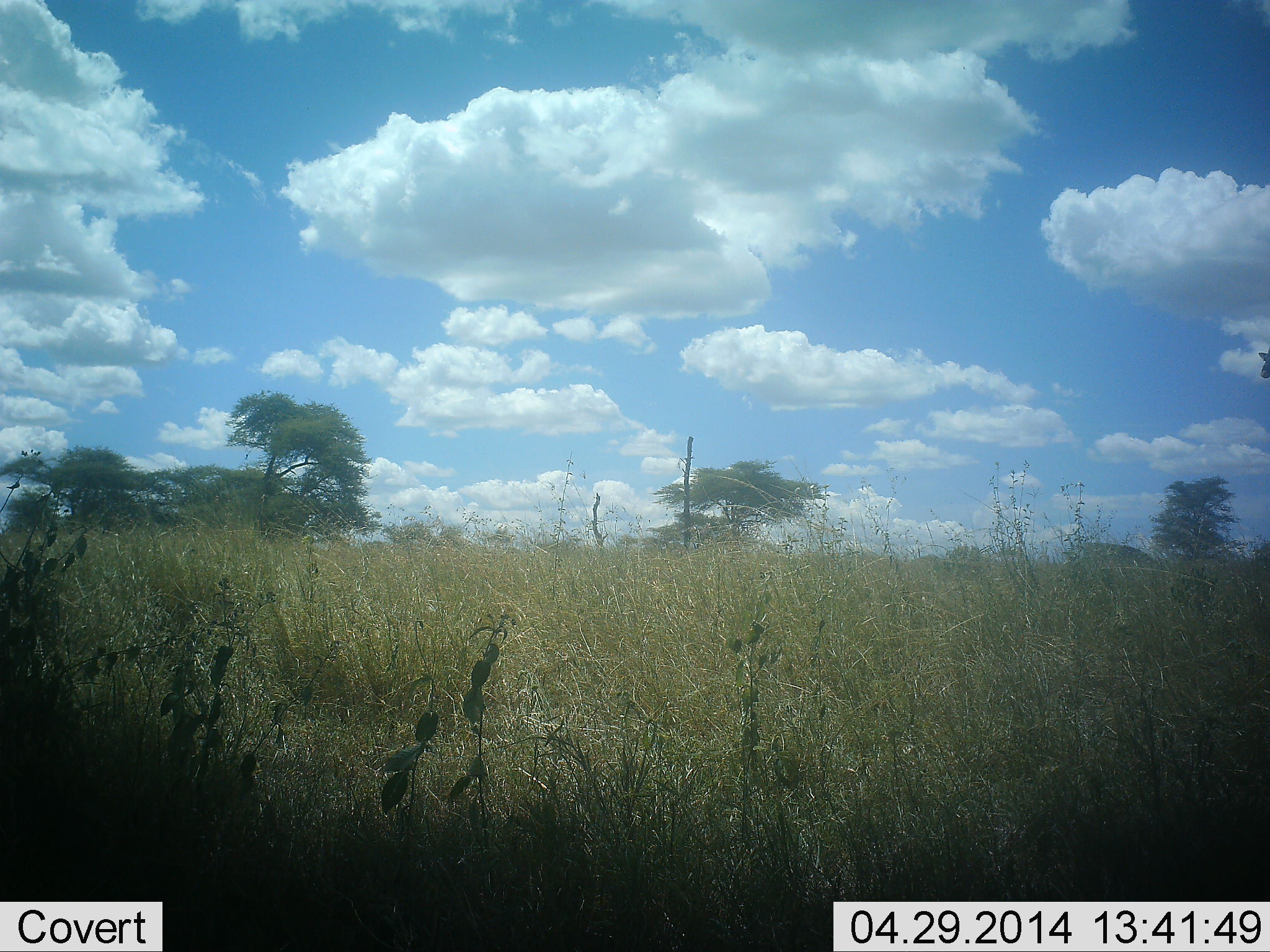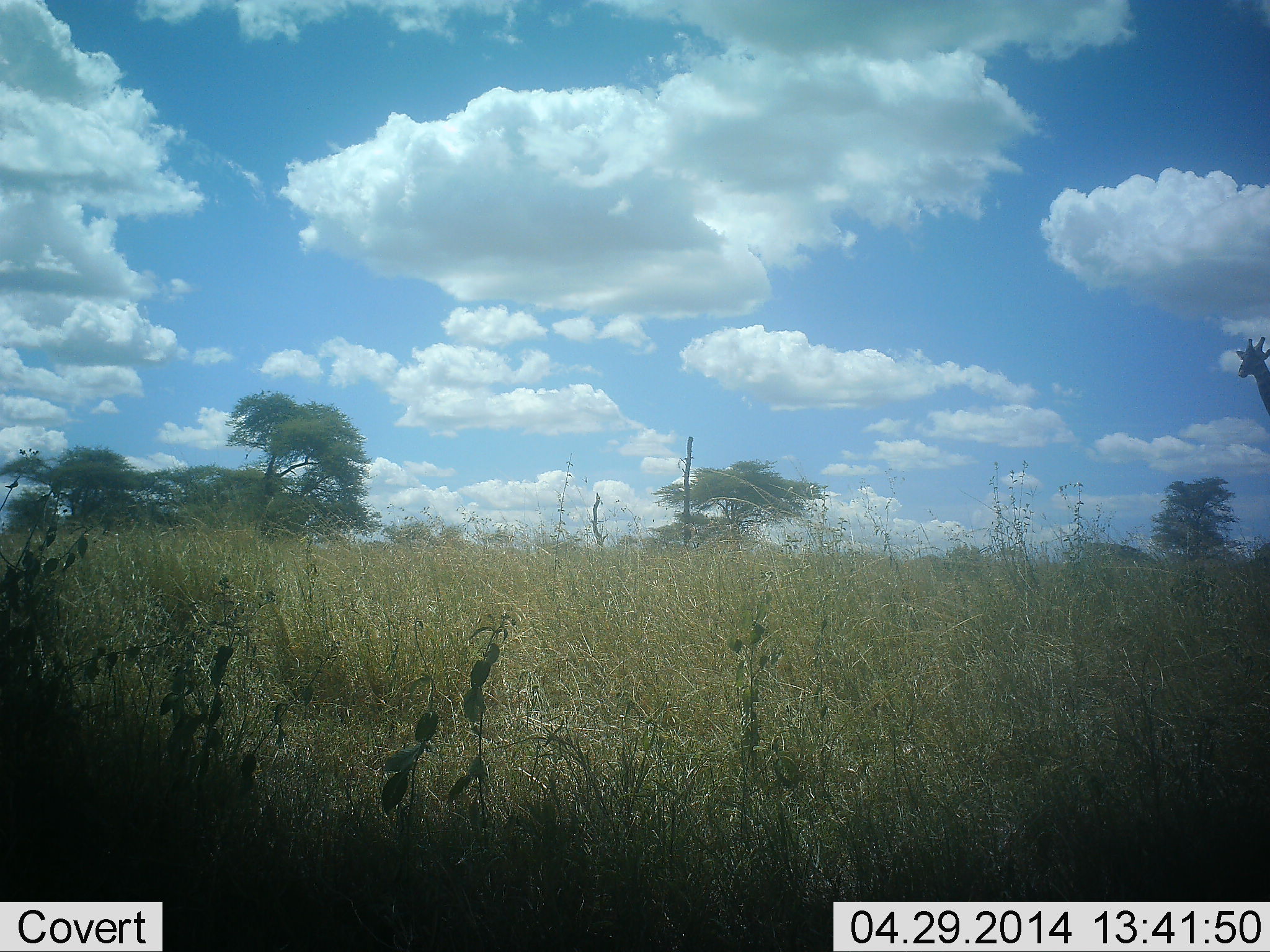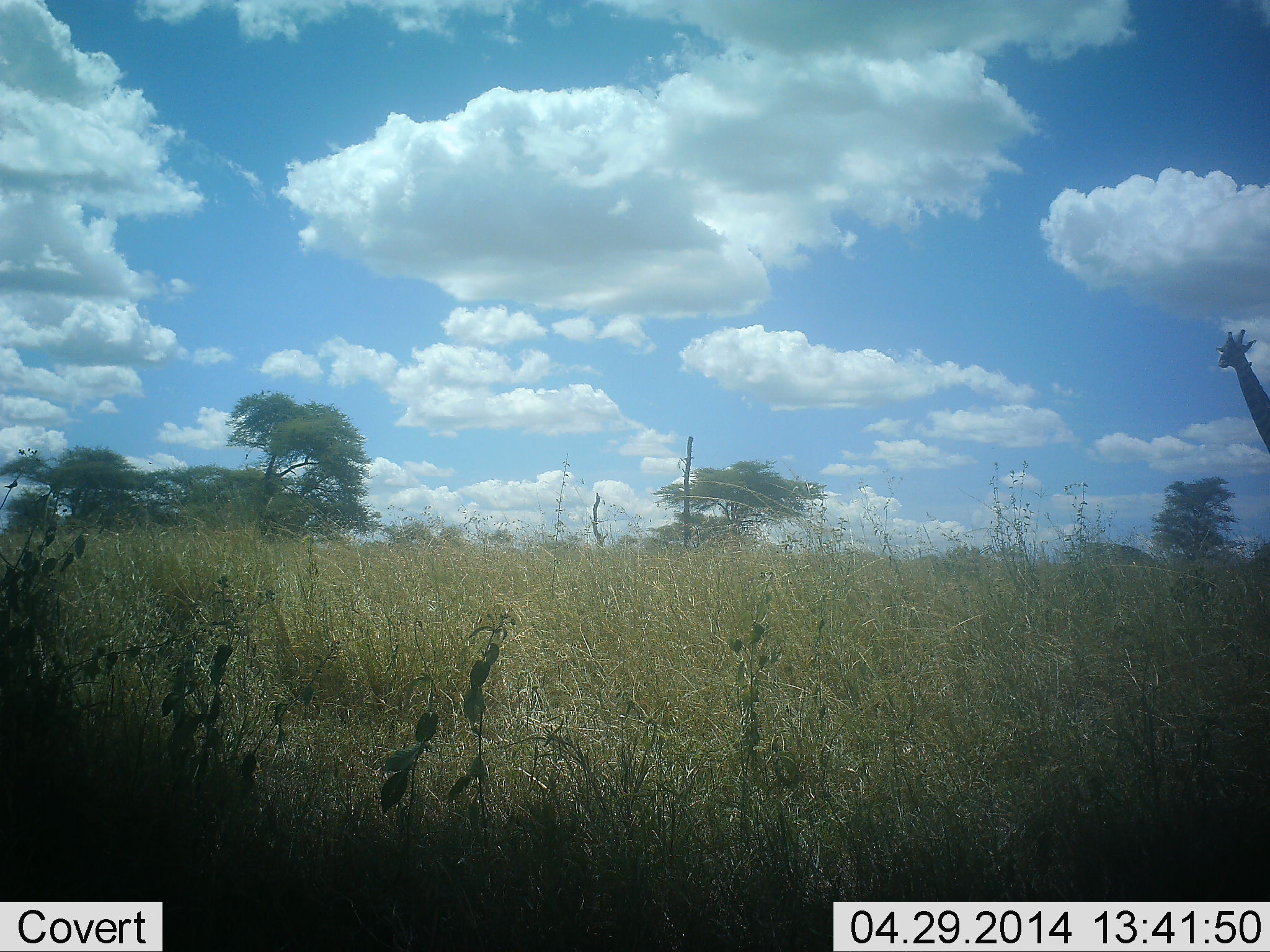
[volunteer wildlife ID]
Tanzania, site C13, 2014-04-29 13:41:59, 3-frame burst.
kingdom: Animalia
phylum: Chordata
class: Mammalia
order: Artiodactyla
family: Giraffidae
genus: Giraffa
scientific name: Giraffa camelopardalis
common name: giraffe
Giraffe (Giraffa camelopardalis), count 1. Behavior (volunteer vote fractions): standing 10%, resting 0%, moving 100%, interacting 0%. Young present (vote fraction): 0%. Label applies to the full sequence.